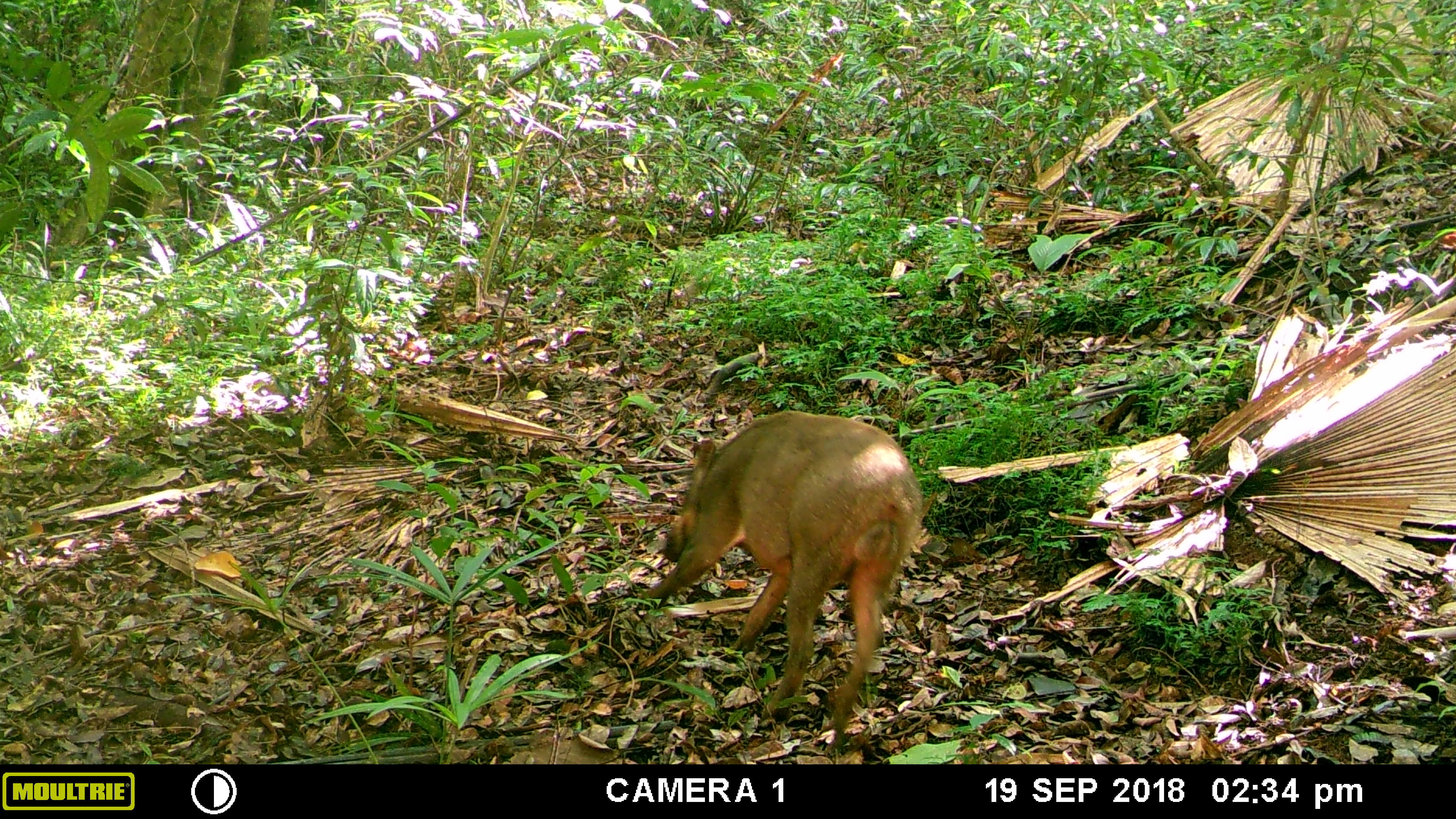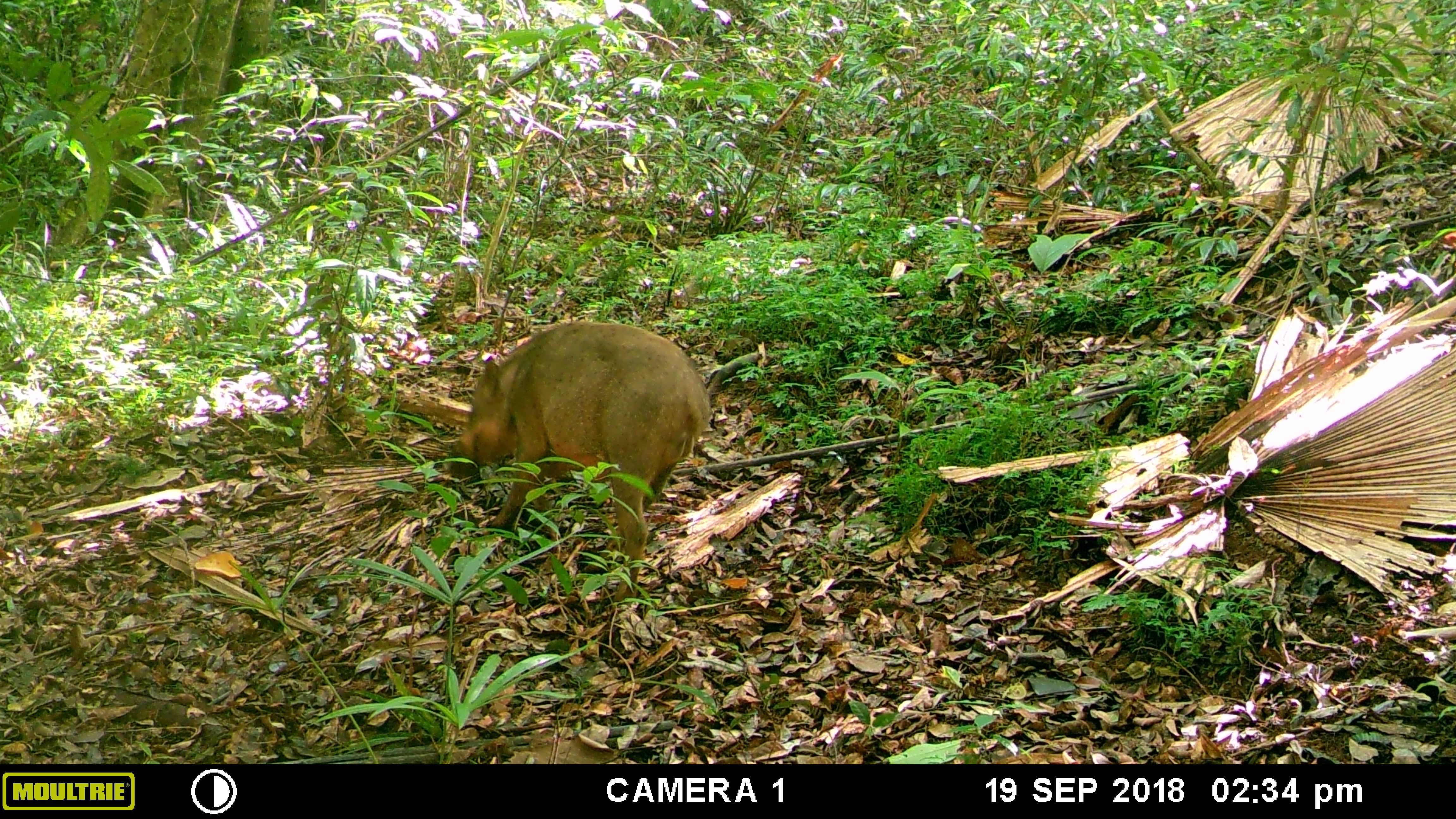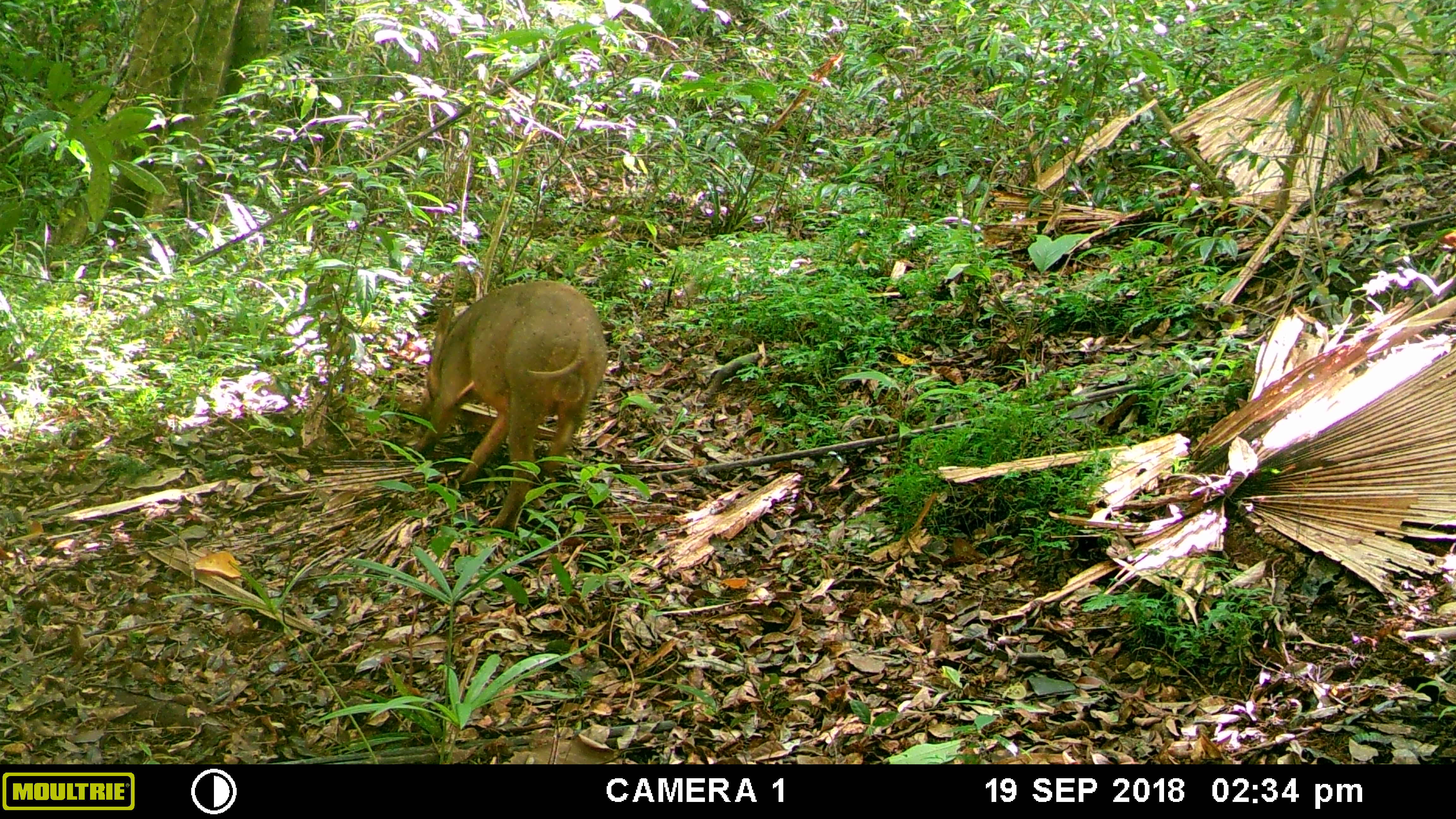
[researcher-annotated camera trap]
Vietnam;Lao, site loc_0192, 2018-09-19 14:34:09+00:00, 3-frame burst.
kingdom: Animalia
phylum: Chordata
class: Mammalia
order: Artiodactyla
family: Suidae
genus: Sus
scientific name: Sus scrofa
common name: eurasian wild pig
Eurasian wild pig (Sus scrofa). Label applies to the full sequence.